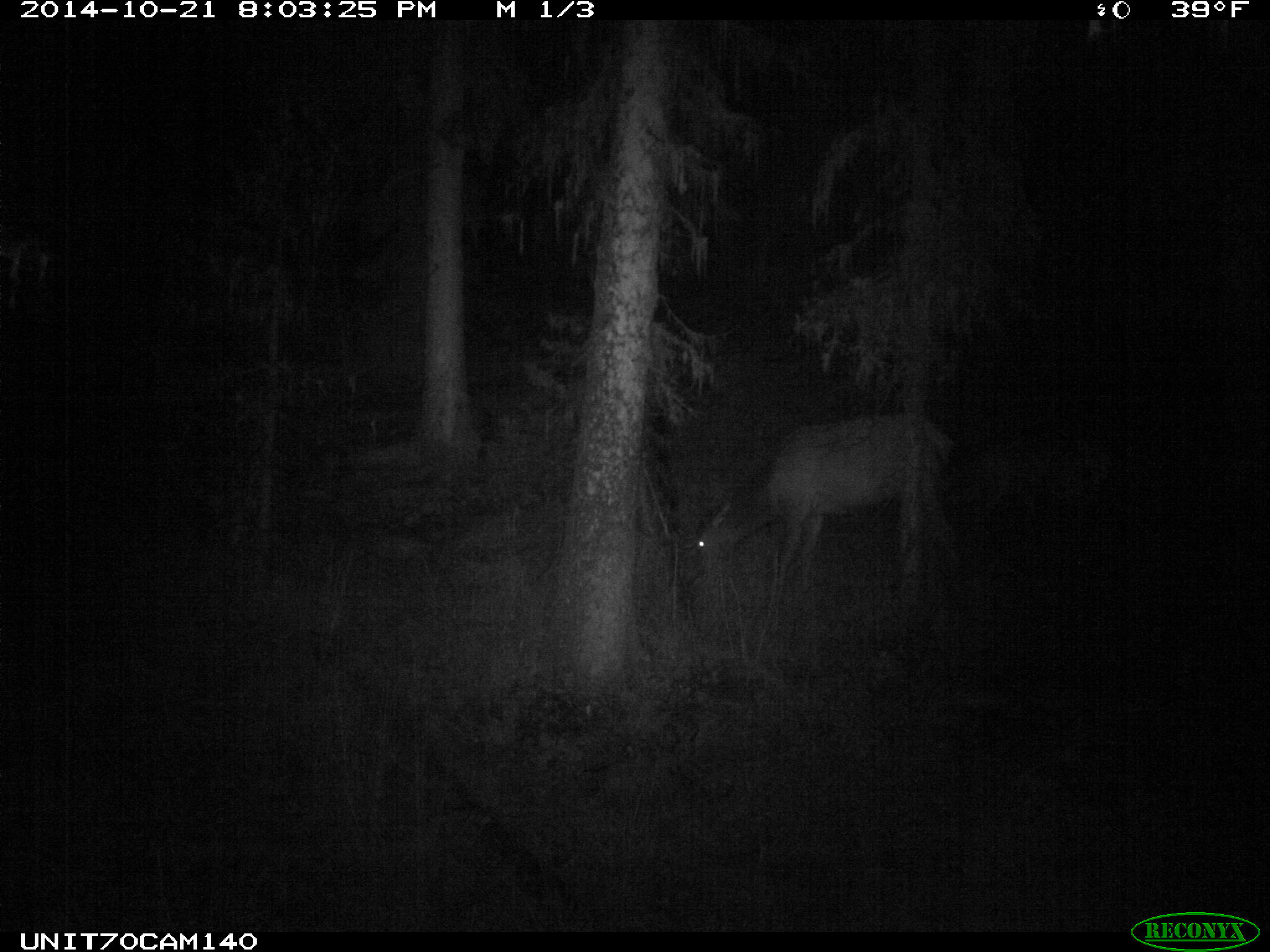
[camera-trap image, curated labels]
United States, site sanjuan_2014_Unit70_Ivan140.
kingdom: Animalia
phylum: Chordata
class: Mammalia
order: Artiodactyla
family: Cervidae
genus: Cervus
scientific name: Cervus elaphus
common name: red deer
Cervus elaphus (red deer).